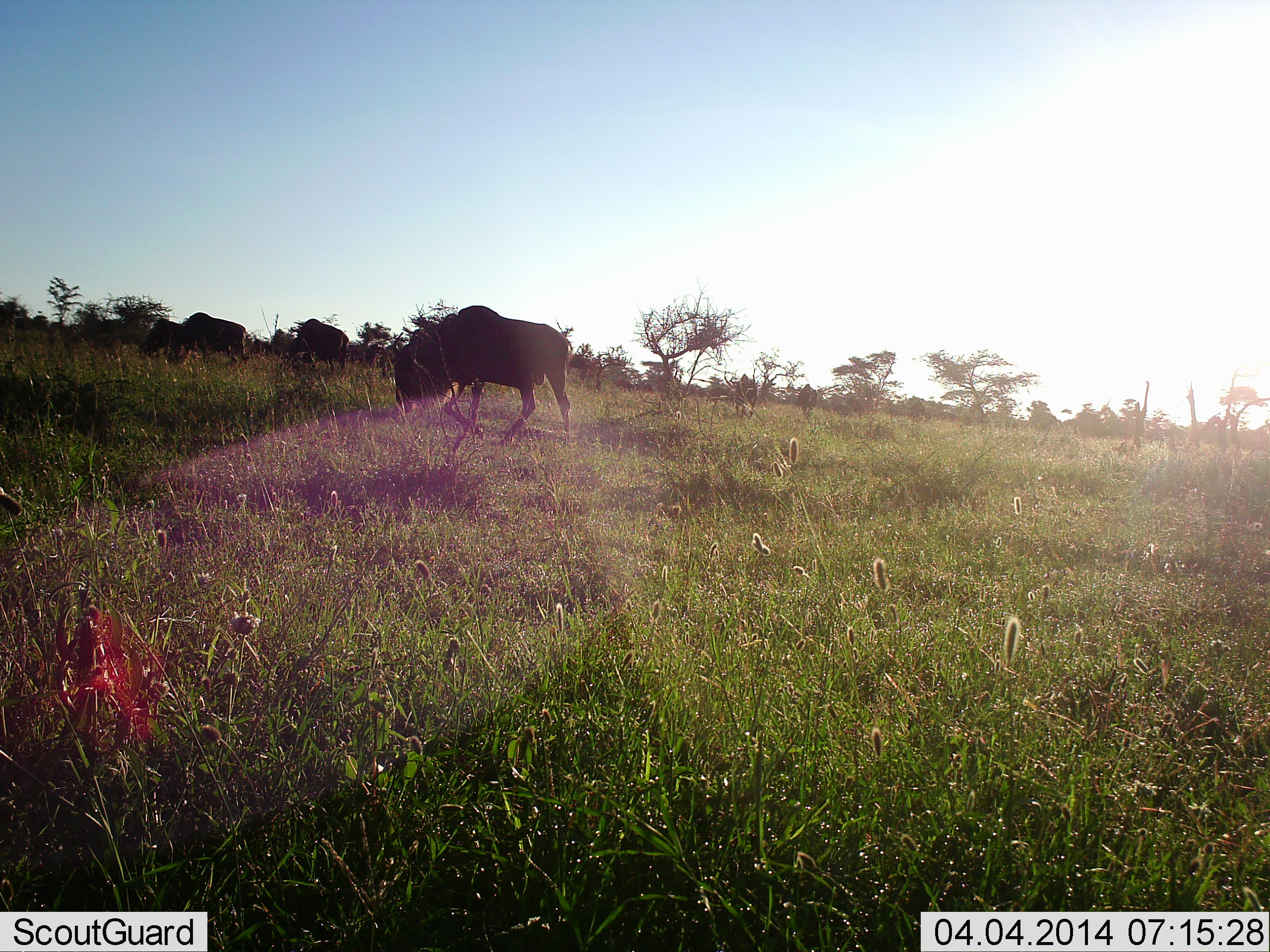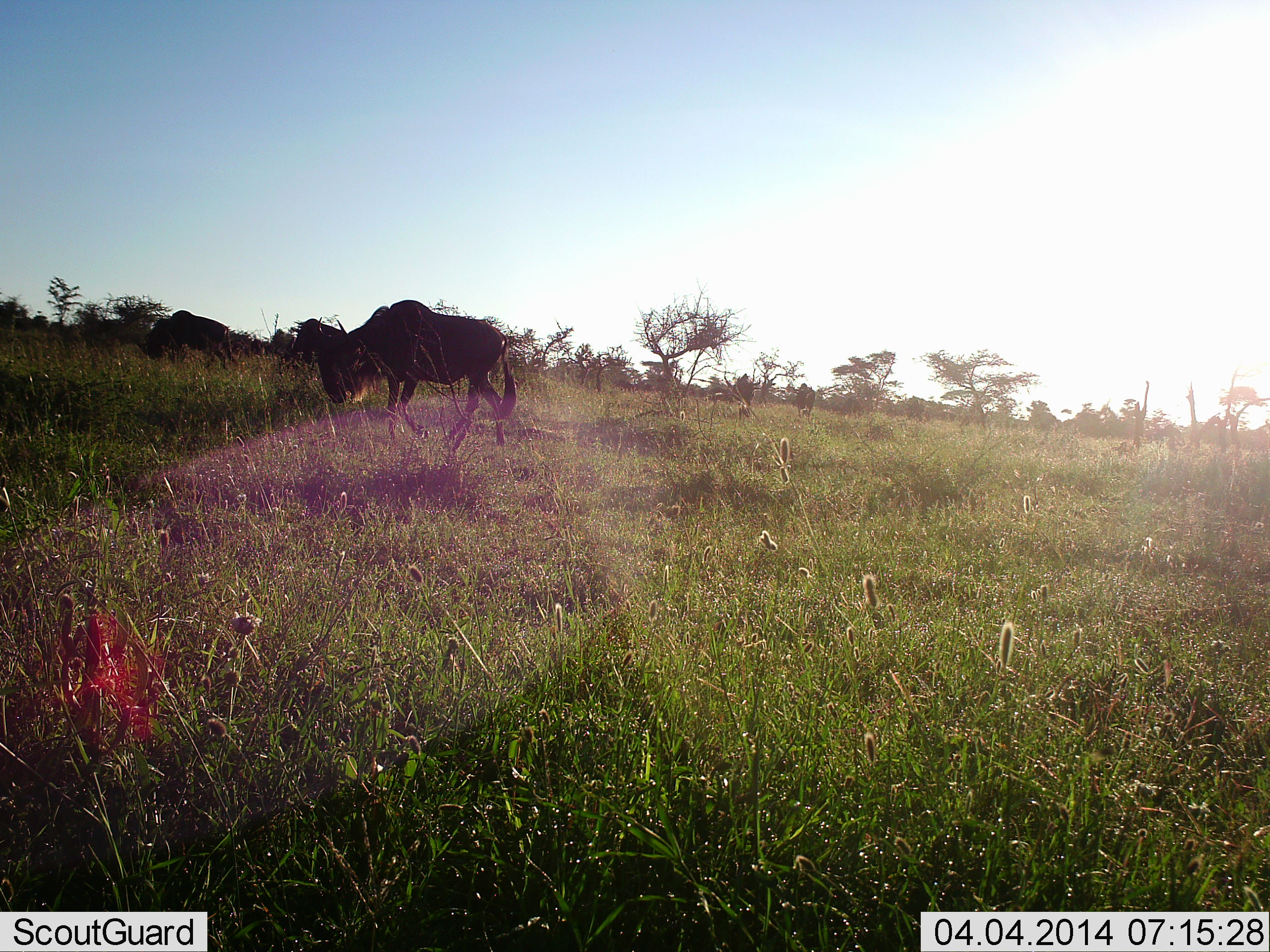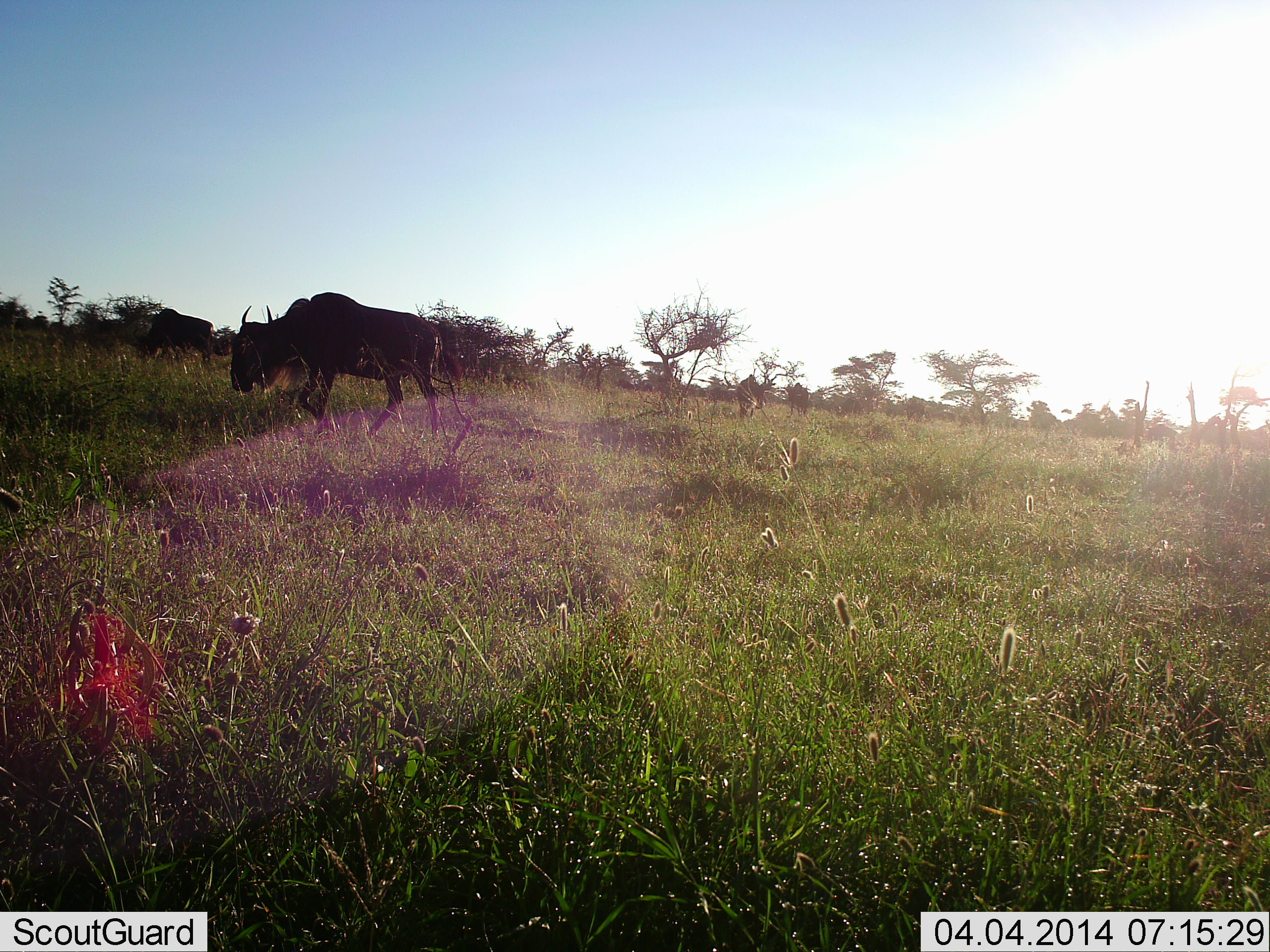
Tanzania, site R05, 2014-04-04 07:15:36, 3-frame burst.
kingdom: Animalia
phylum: Chordata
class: Mammalia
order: Artiodactyla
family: Bovidae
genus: Connochaetes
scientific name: Connochaetes taurinus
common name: blue wildebeest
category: wildebeest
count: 3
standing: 20%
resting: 0%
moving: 90%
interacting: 0%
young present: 0%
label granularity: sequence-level